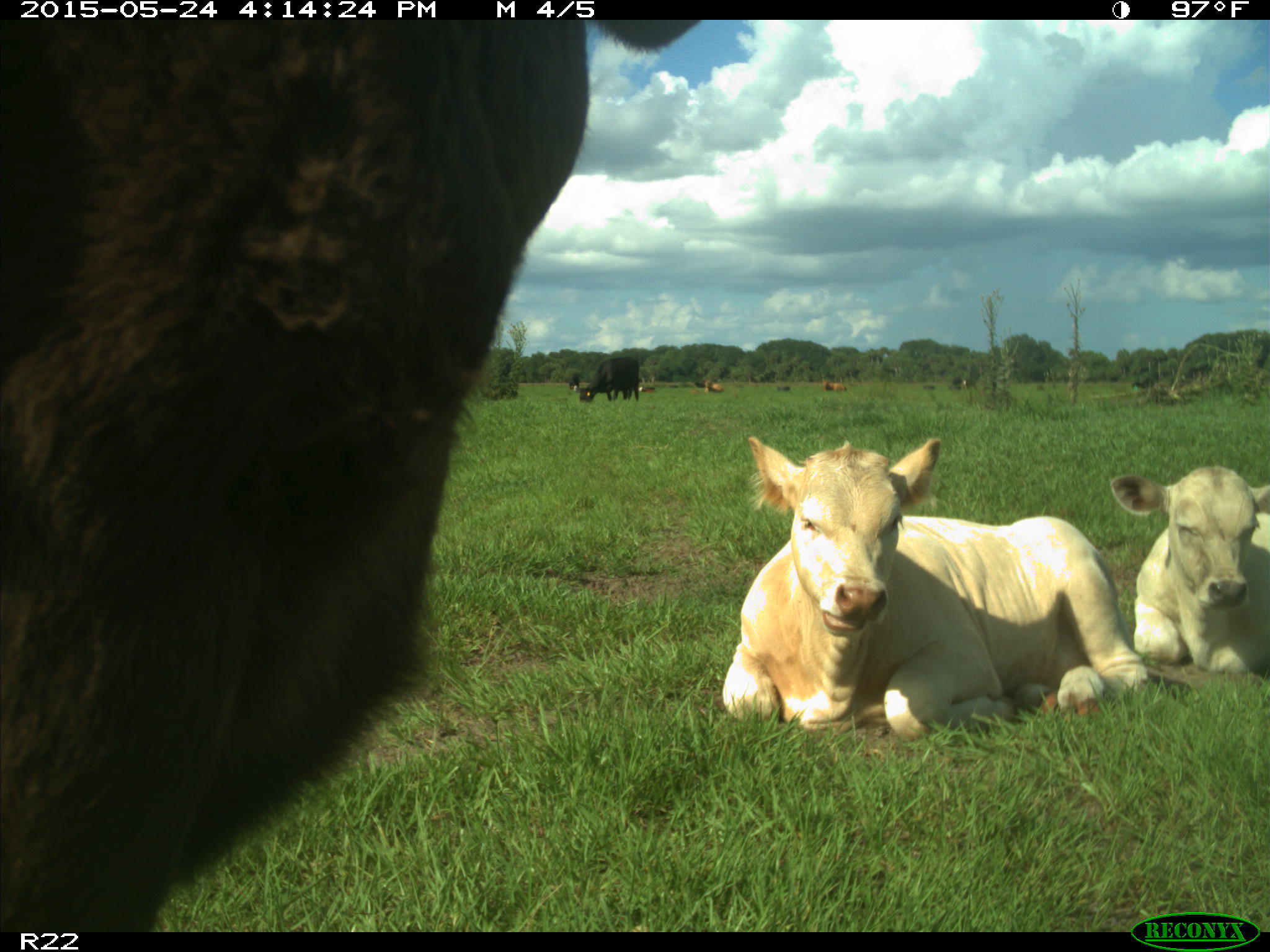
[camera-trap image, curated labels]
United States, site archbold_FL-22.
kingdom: Animalia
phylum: Chordata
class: Mammalia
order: Artiodactyla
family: Bovidae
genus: Bos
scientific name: Bos taurus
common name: domestic cow